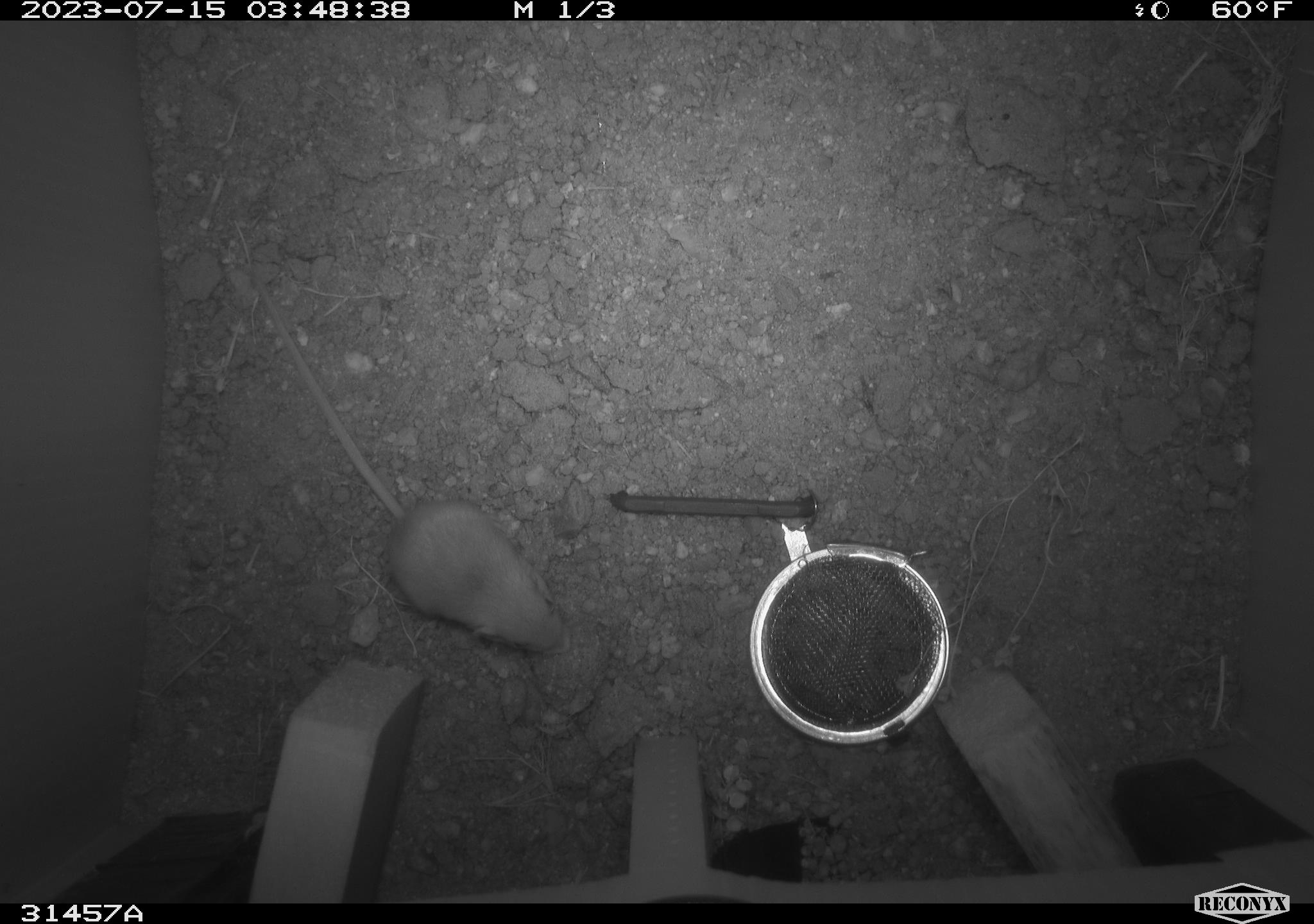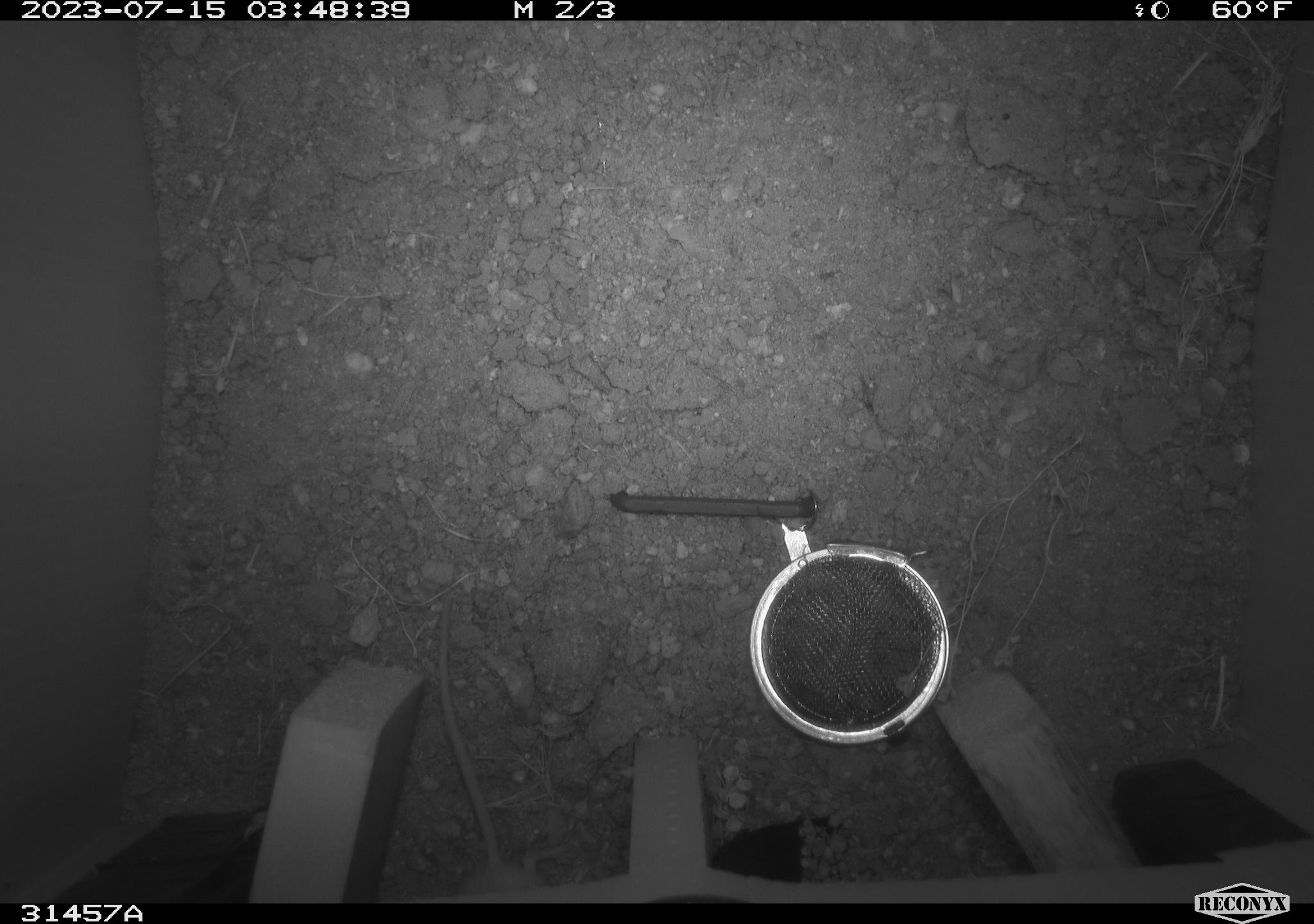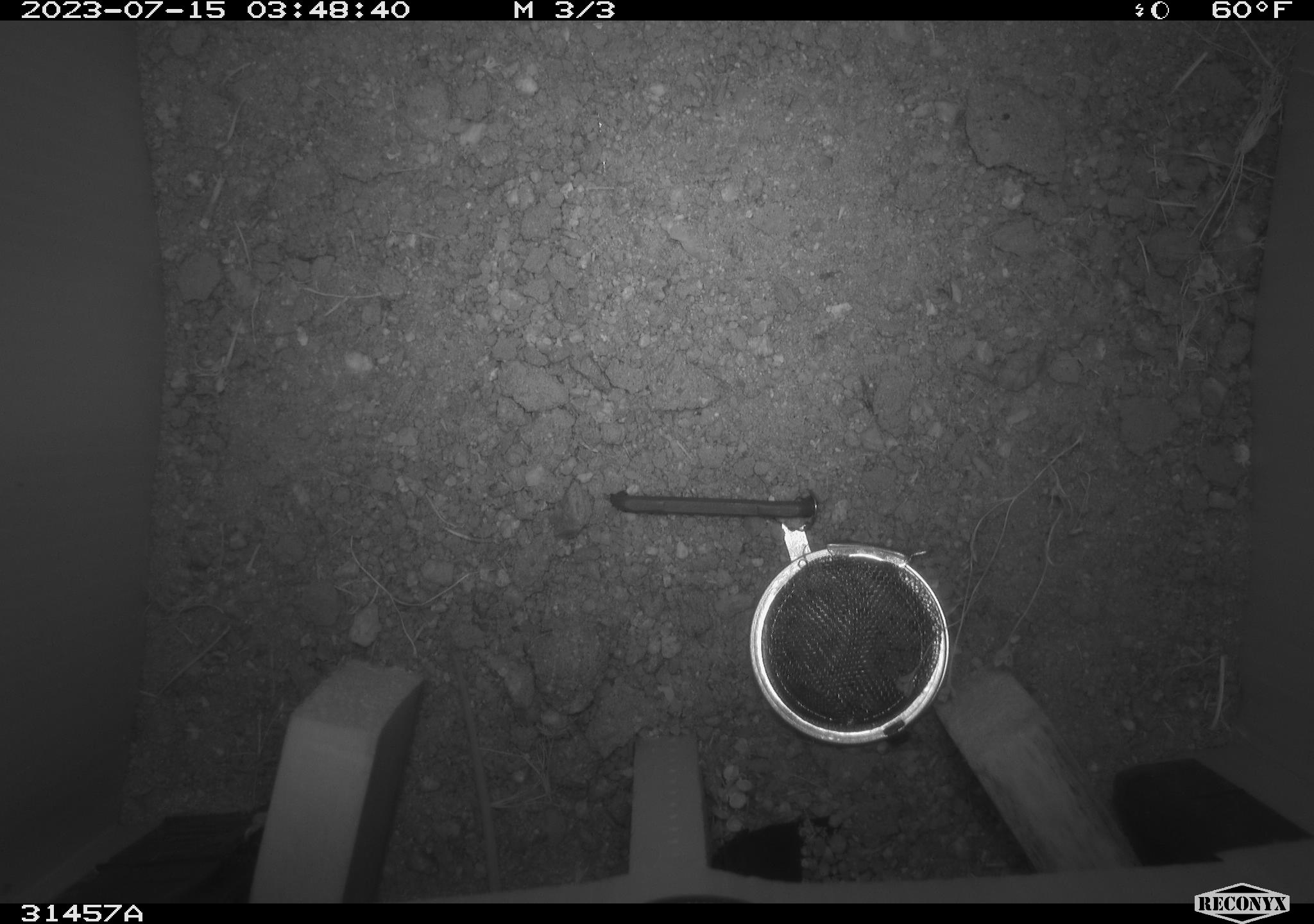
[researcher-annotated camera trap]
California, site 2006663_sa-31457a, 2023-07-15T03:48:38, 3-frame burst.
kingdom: Animalia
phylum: Chordata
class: Mammalia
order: Rodentia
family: Heteromyidae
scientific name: Heteromyidae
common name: kangaroo rats and pocket mice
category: heteromyidae family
Heteromyidae family (kangaroo rats and pocket mice) (Heteromyidae).